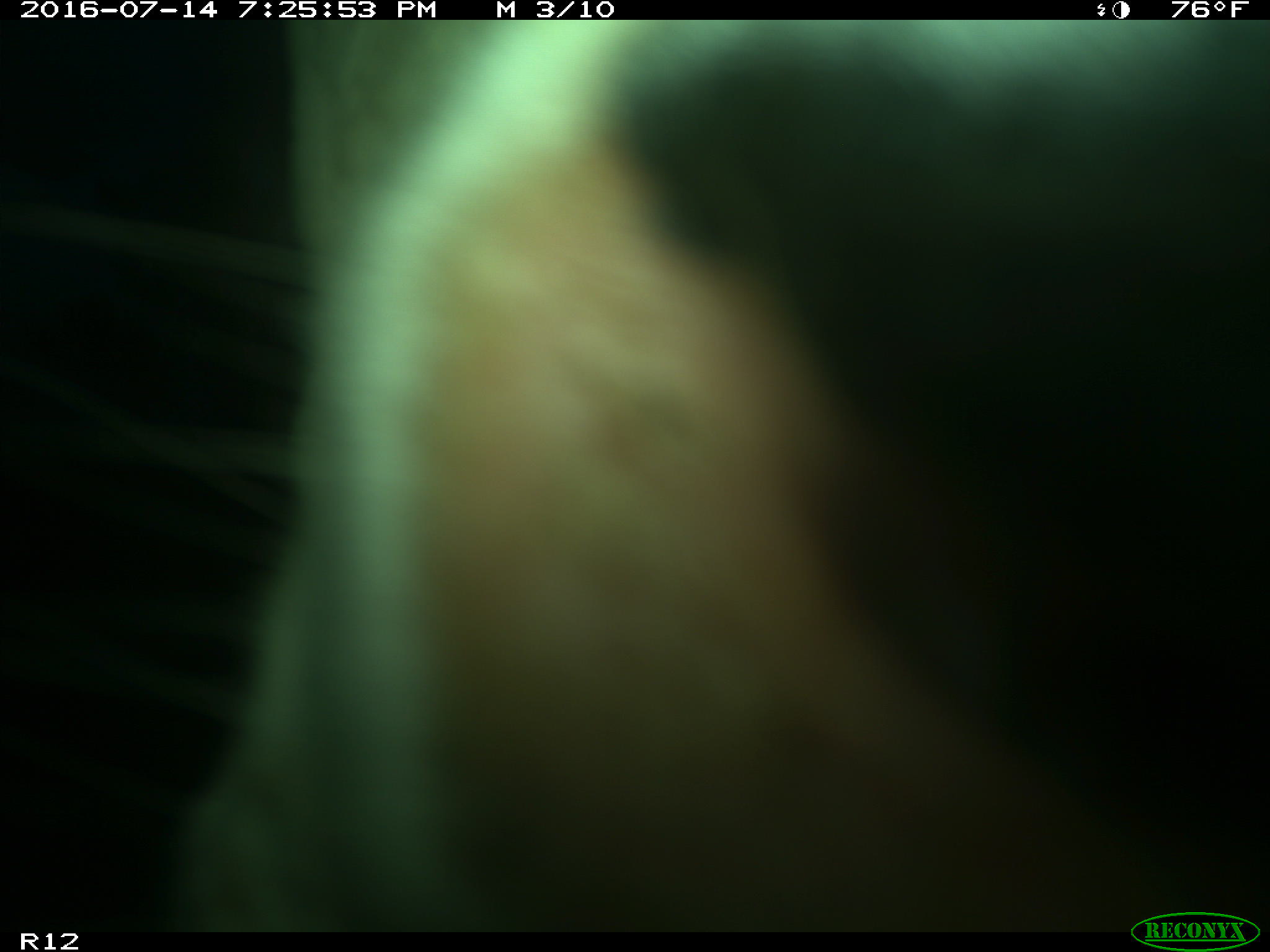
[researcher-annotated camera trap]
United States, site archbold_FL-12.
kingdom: Animalia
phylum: Chordata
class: Mammalia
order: Artiodactyla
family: Bovidae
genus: Bos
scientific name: Bos taurus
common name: domestic cow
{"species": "Bos taurus (domestic cow)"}